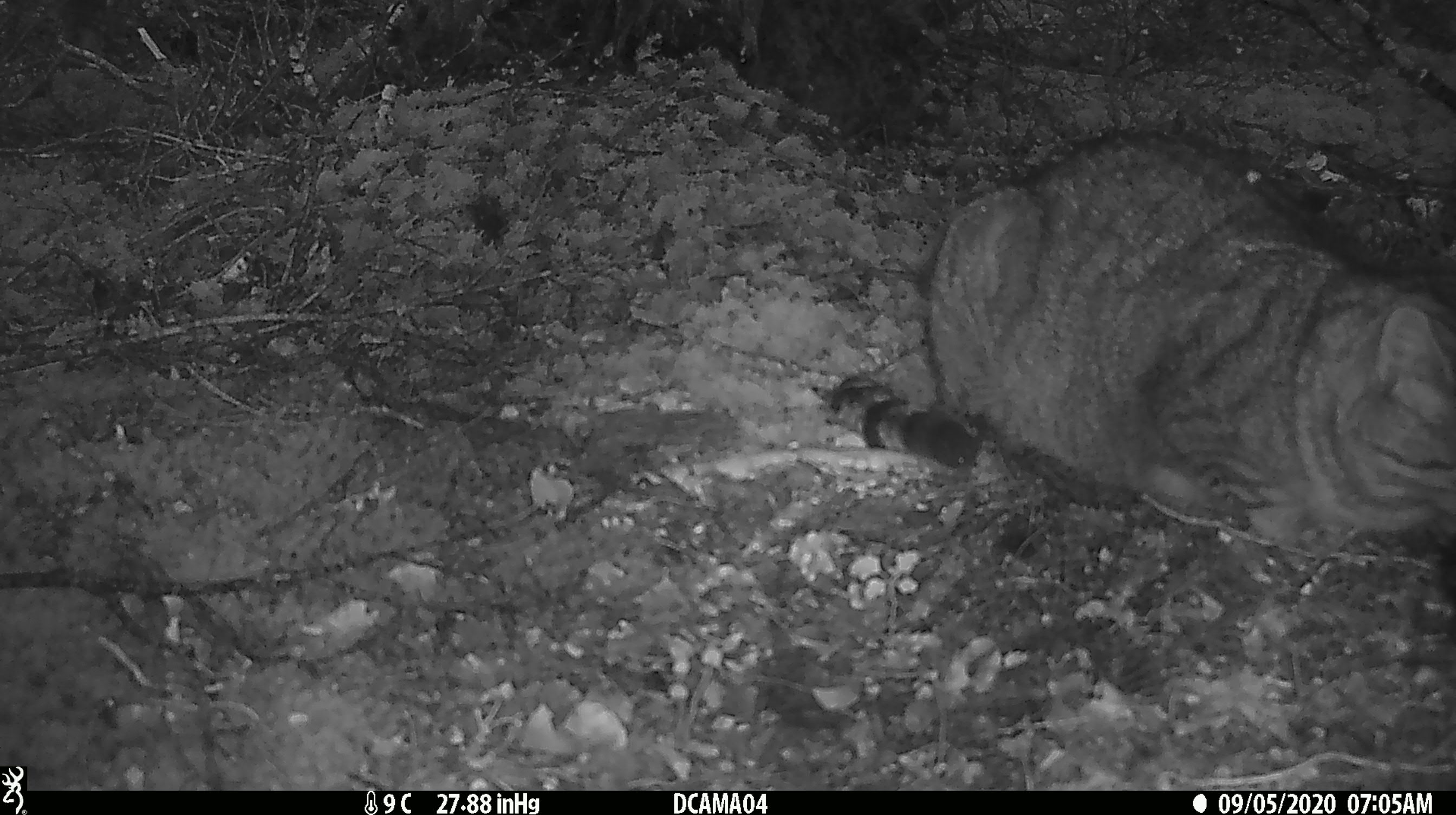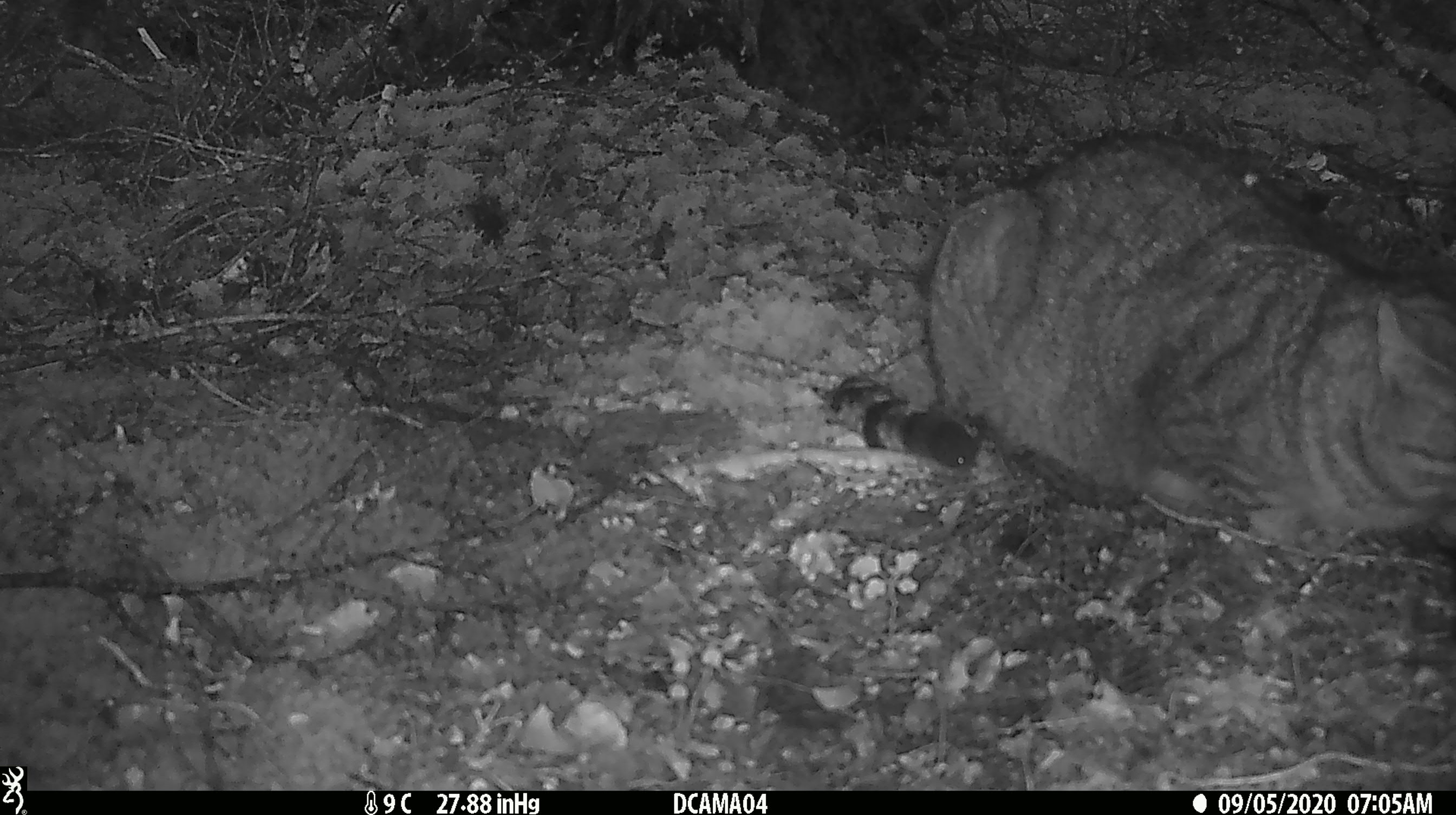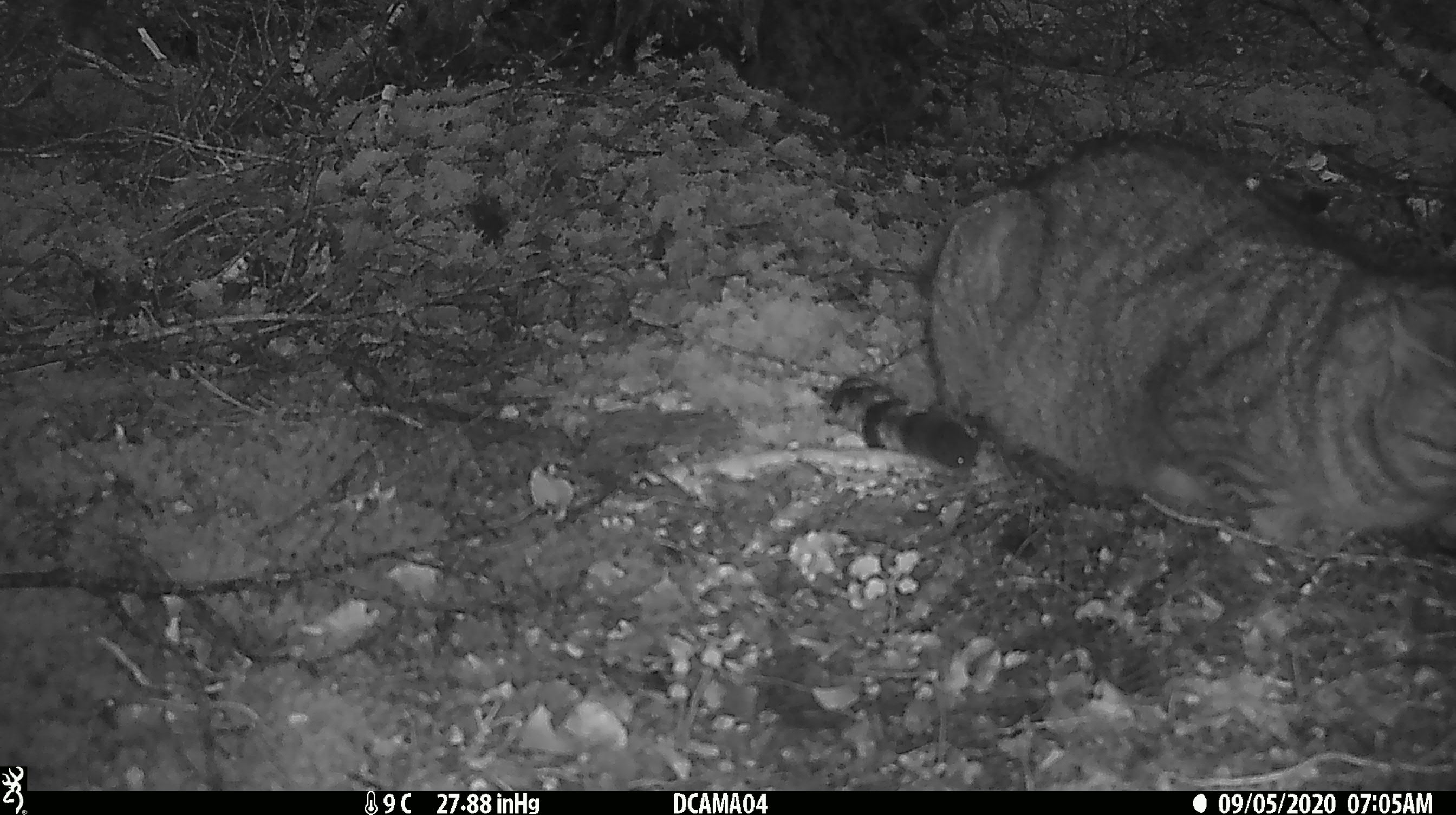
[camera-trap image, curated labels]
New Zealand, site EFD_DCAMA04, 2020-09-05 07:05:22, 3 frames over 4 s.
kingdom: Animalia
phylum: Chordata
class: Mammalia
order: Carnivora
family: Felidae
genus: Felis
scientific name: Felis catus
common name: domestic cat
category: cat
Cat (domestic cat) (Felis catus).